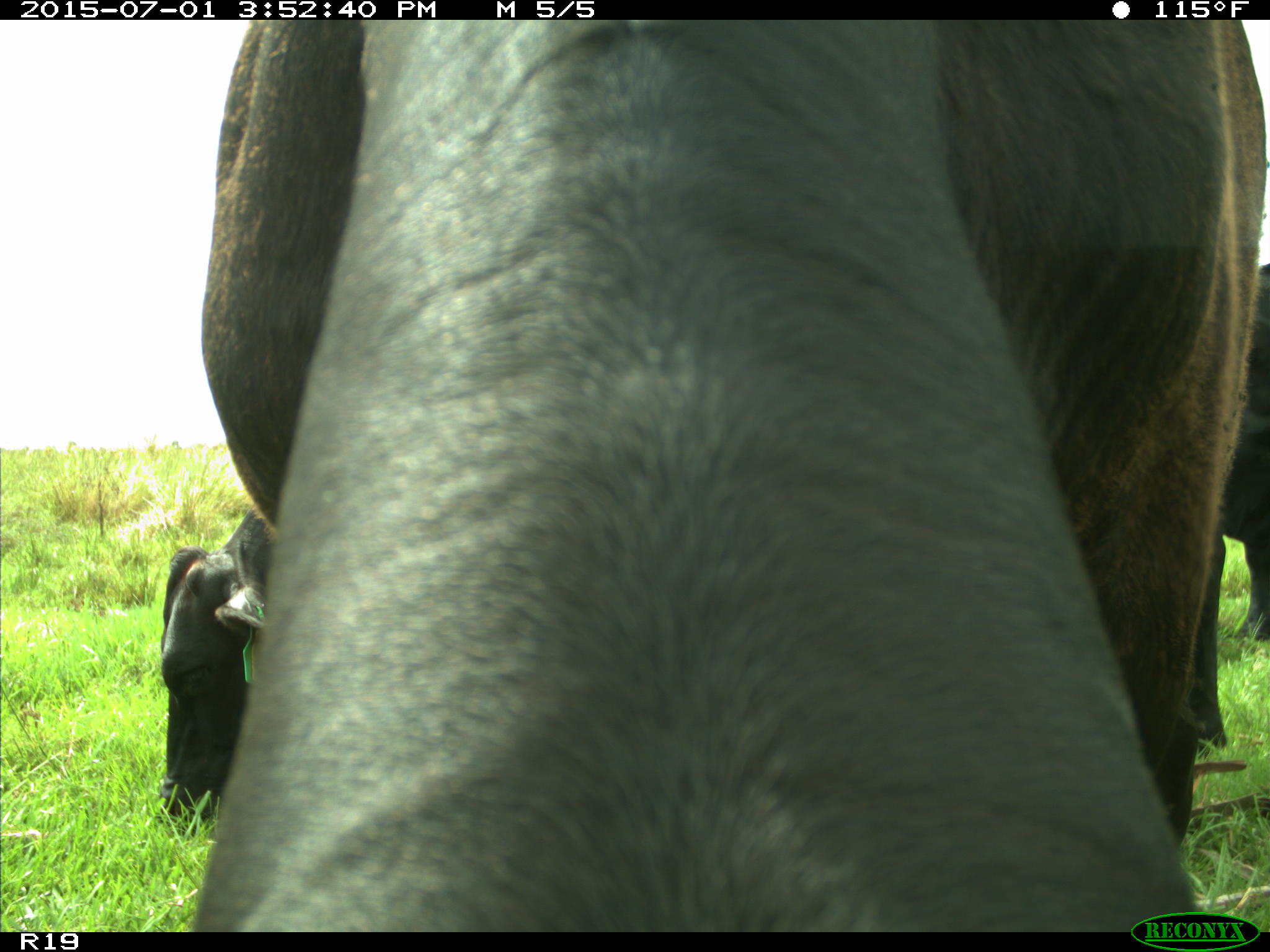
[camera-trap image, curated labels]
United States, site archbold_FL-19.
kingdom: Animalia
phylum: Chordata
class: Mammalia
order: Artiodactyla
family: Bovidae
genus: Bos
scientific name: Bos taurus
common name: domestic cow